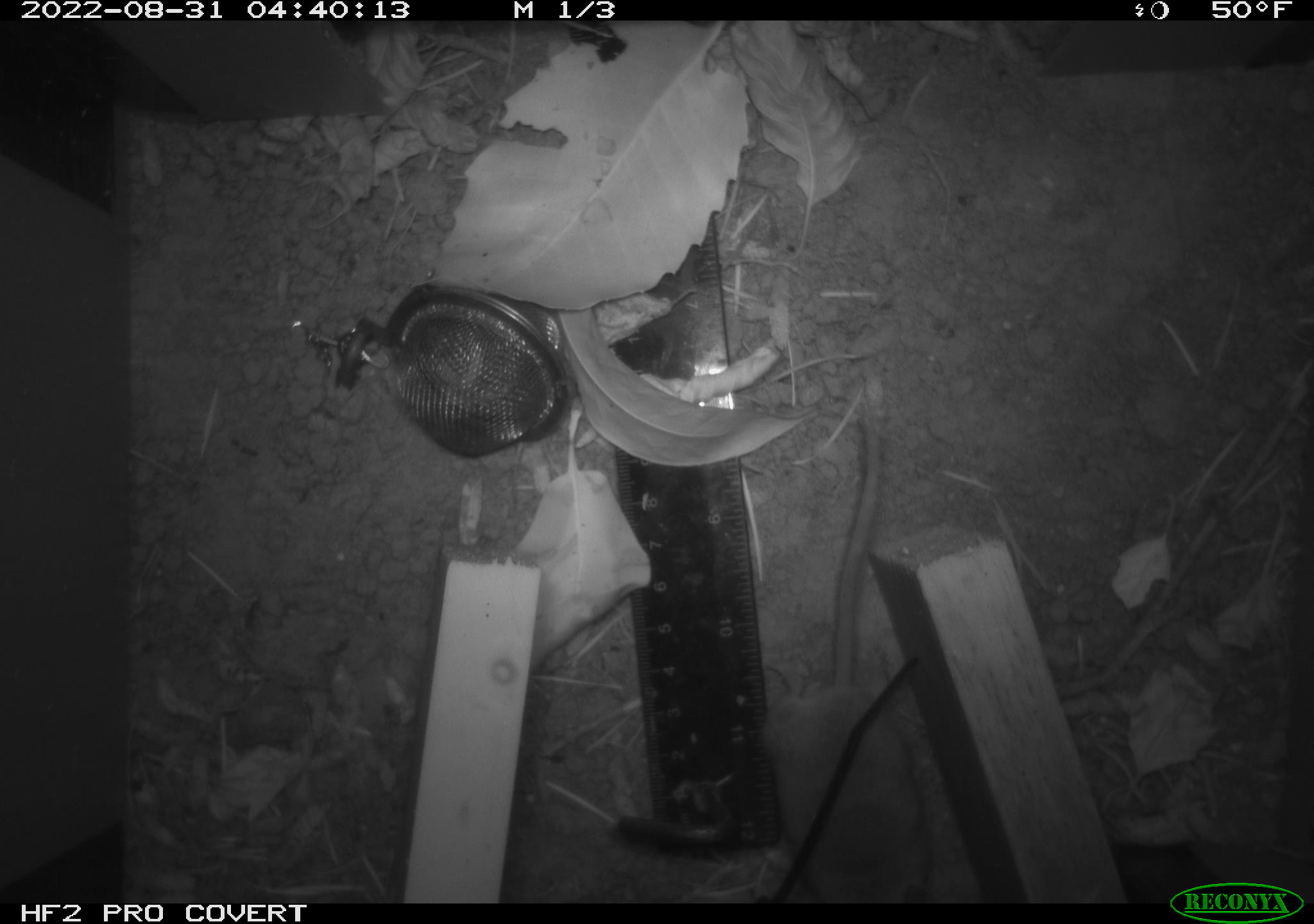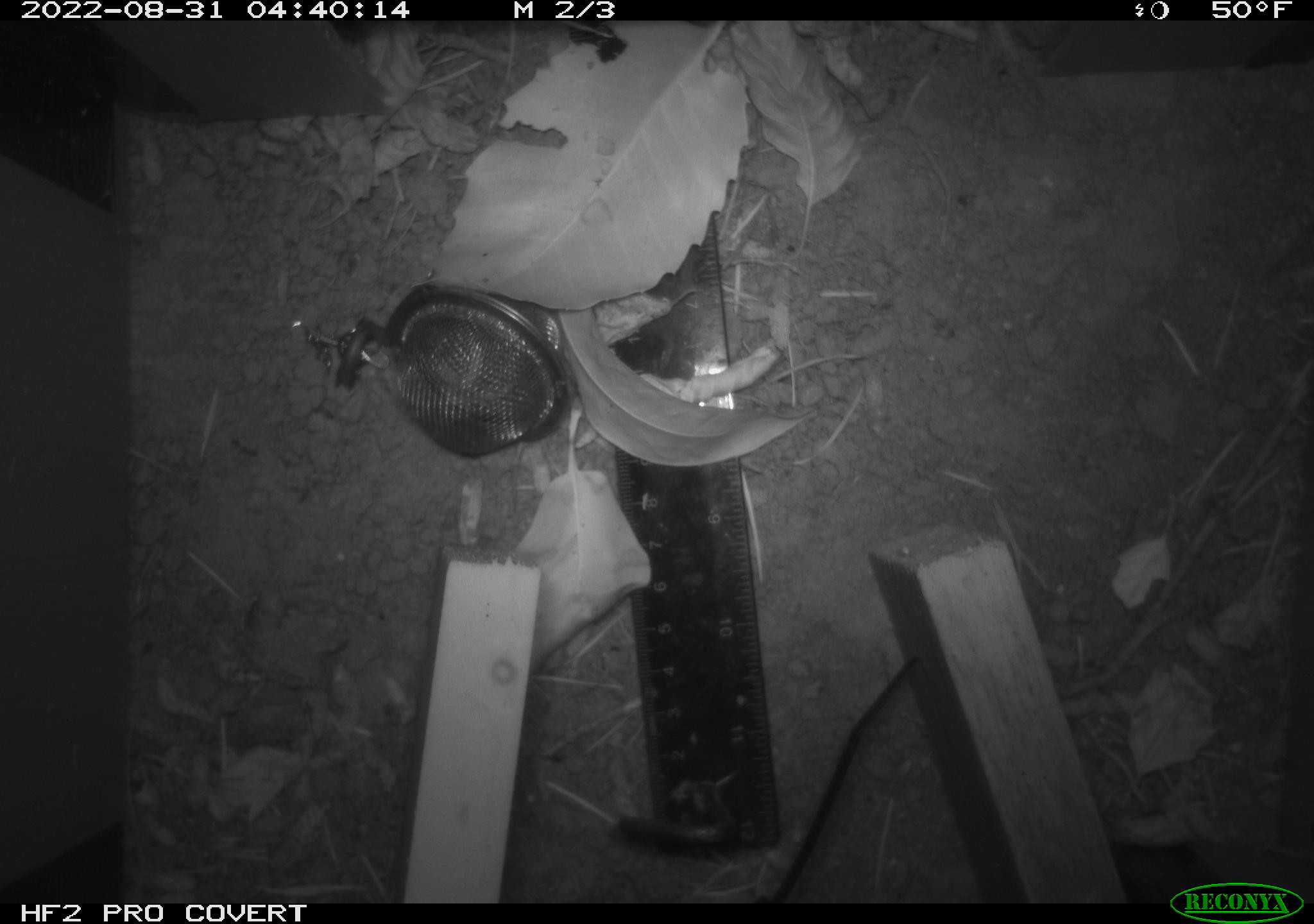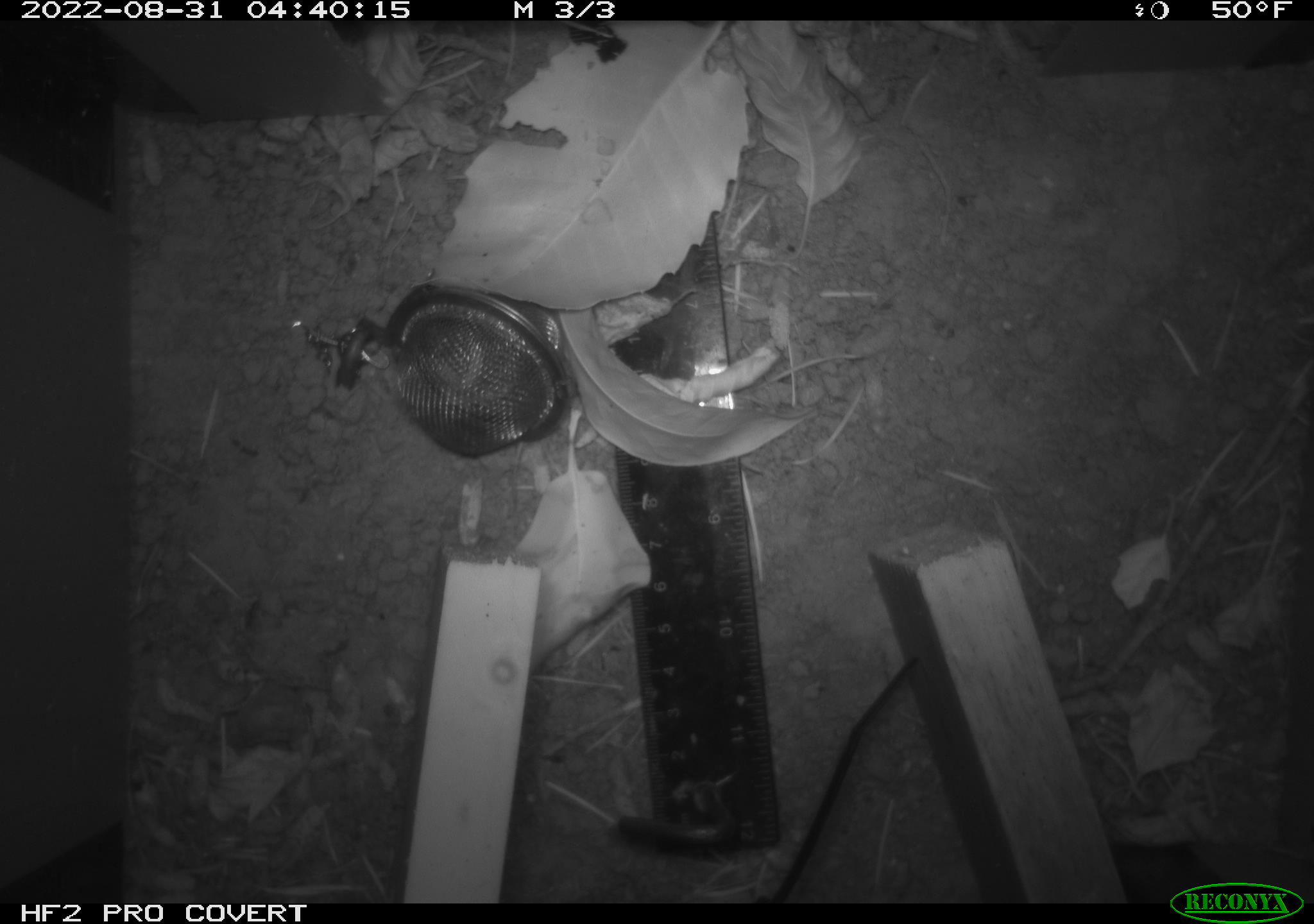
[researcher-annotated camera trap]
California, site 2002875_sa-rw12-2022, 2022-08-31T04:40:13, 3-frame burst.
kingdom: Animalia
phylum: Chordata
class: Mammalia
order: Rodentia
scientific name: Rodentia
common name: rodent